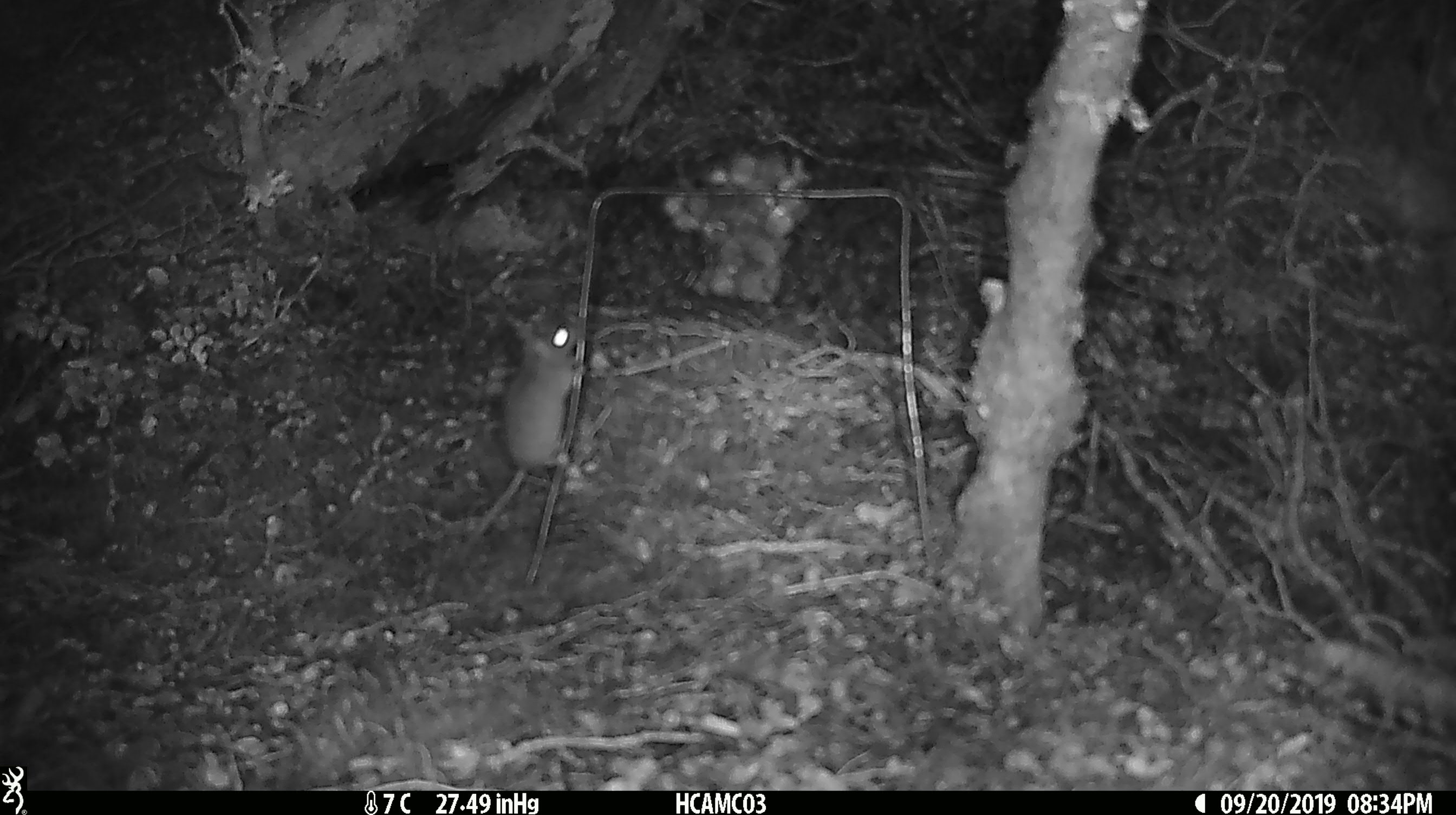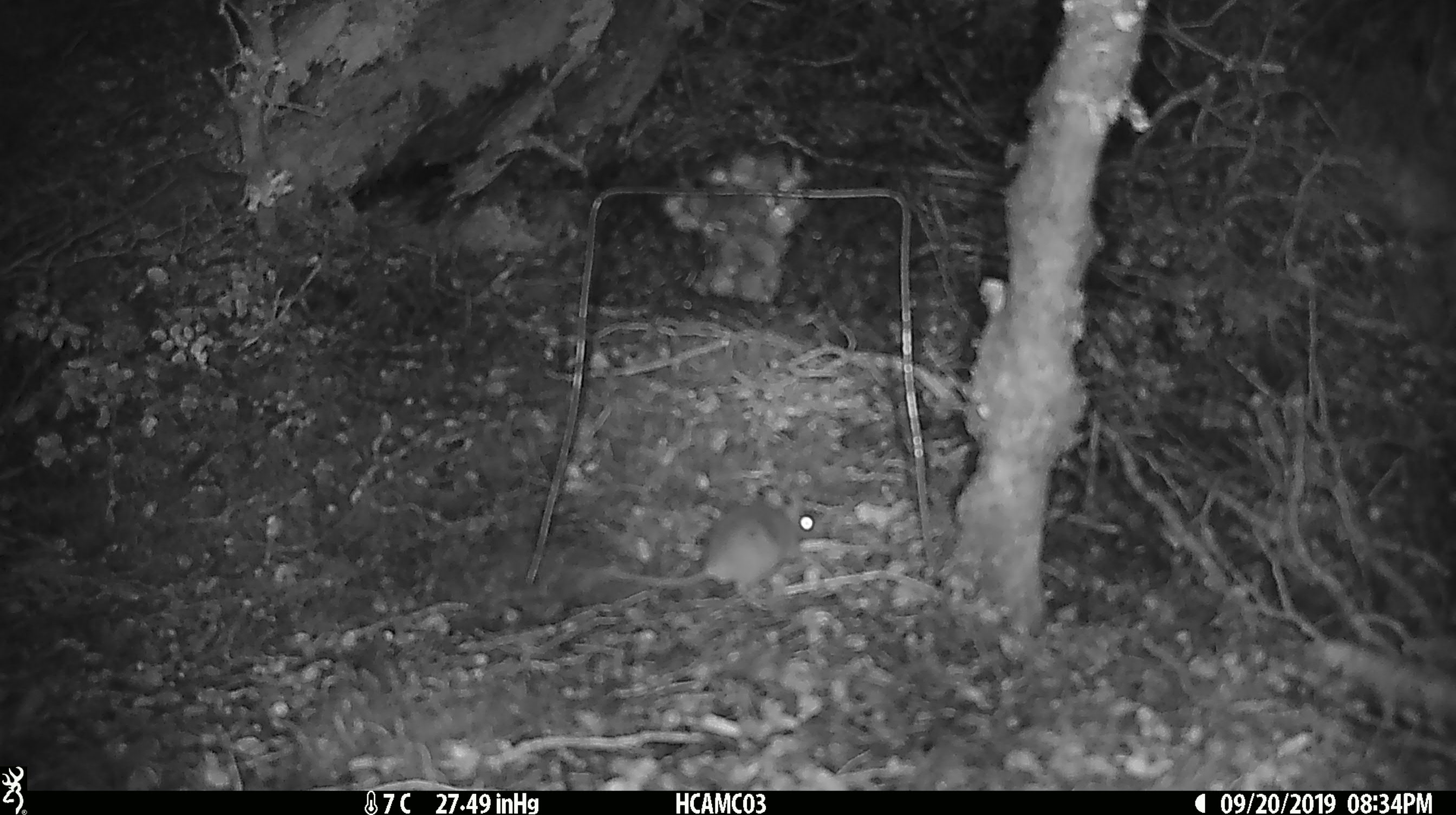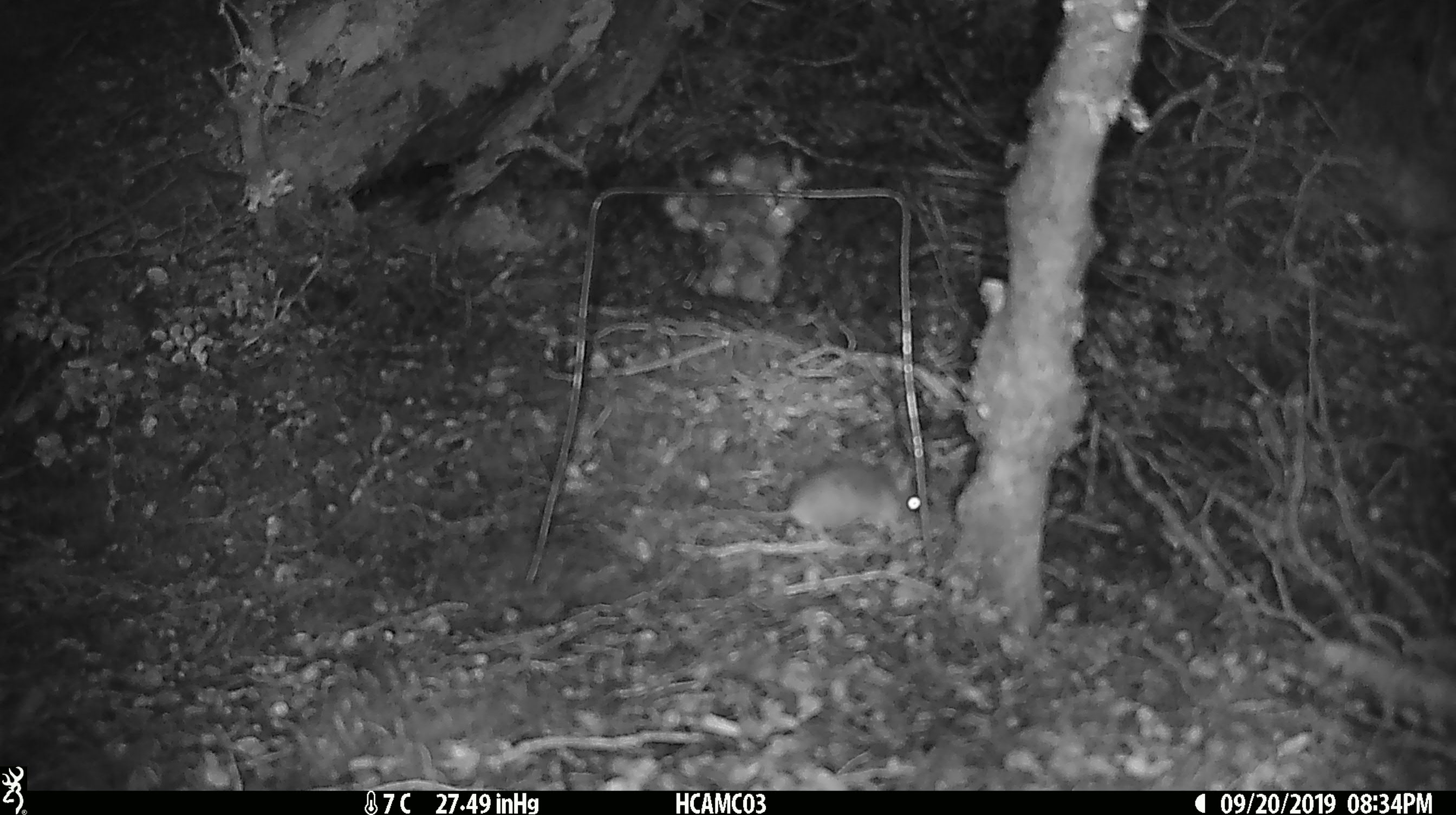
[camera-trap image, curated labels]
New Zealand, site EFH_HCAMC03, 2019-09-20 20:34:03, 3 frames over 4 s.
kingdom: Animalia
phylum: Chordata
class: Mammalia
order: Rodentia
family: Muridae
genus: Mus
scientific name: Mus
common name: mouse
Mouse (Mus).